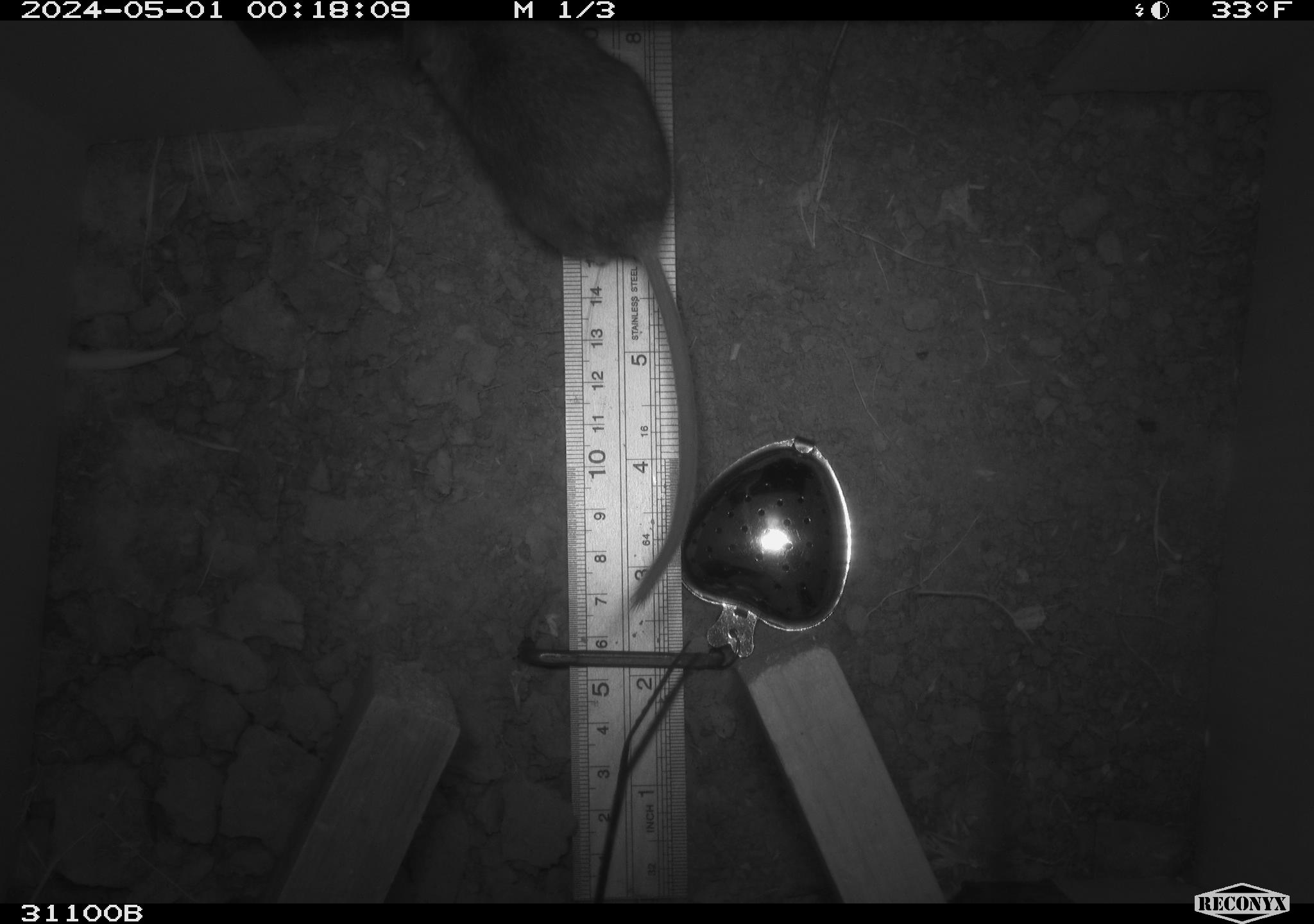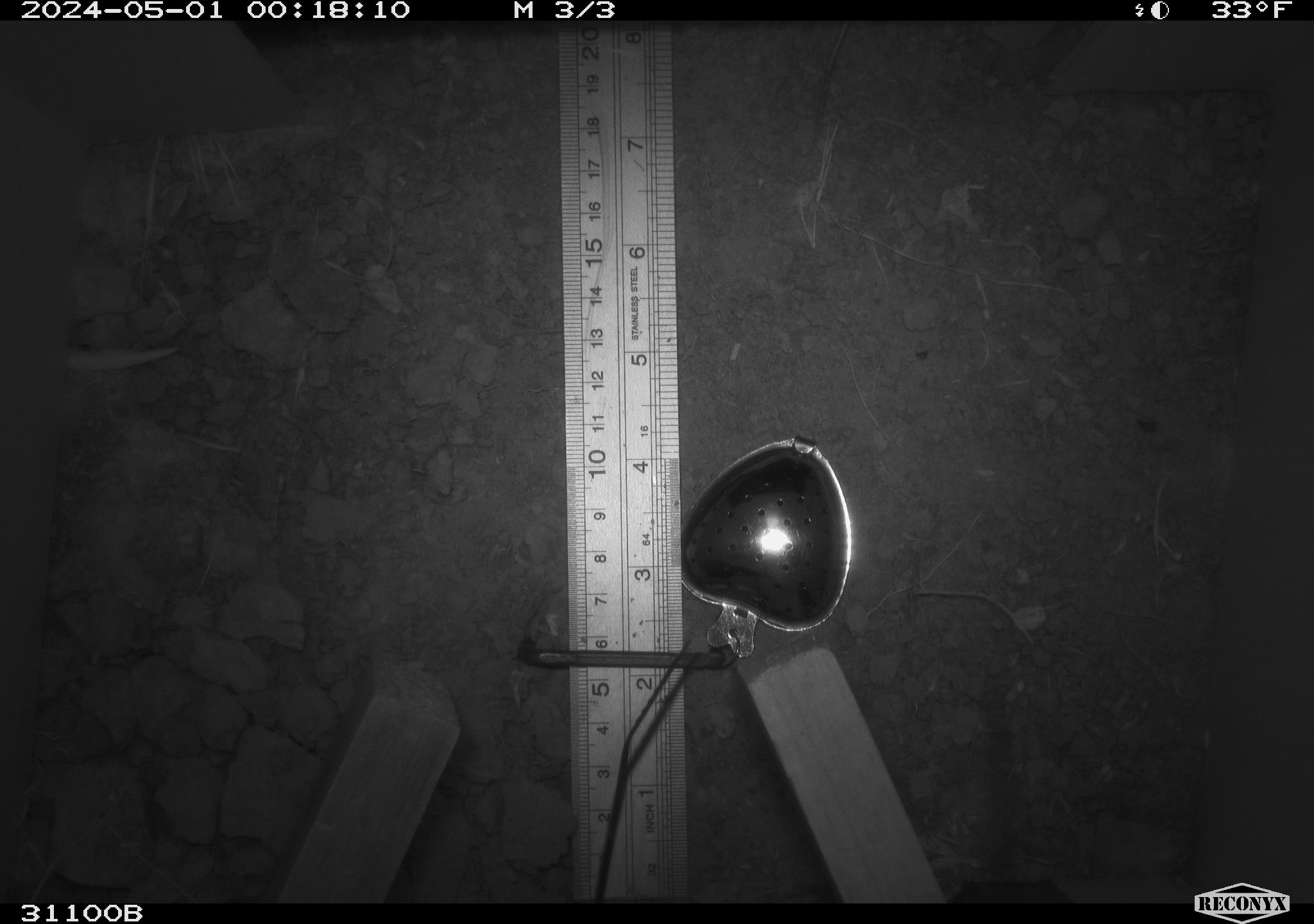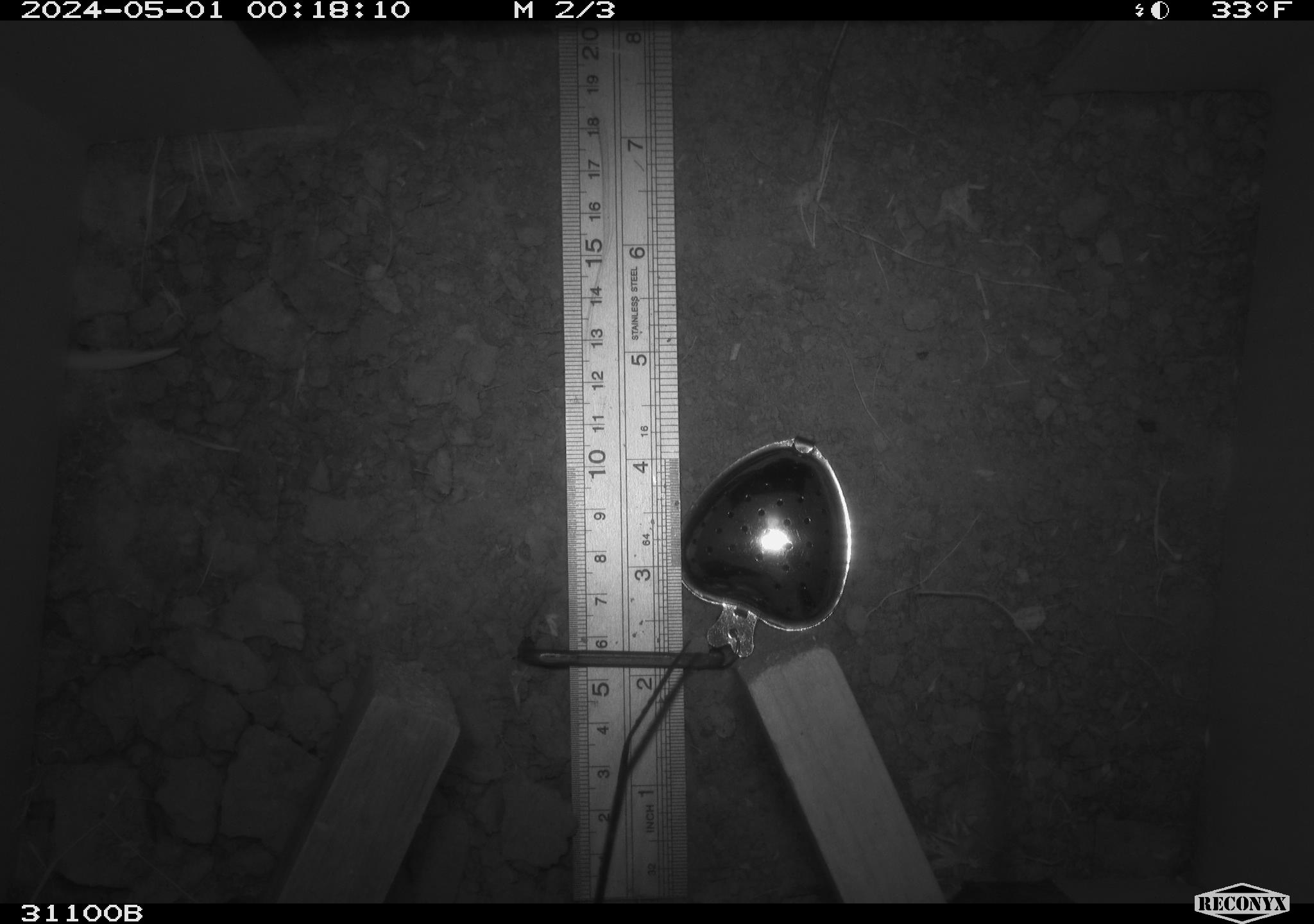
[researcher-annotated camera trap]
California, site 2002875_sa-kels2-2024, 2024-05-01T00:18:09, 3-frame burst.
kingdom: Animalia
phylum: Chordata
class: Mammalia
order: Rodentia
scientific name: Rodentia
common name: rodent